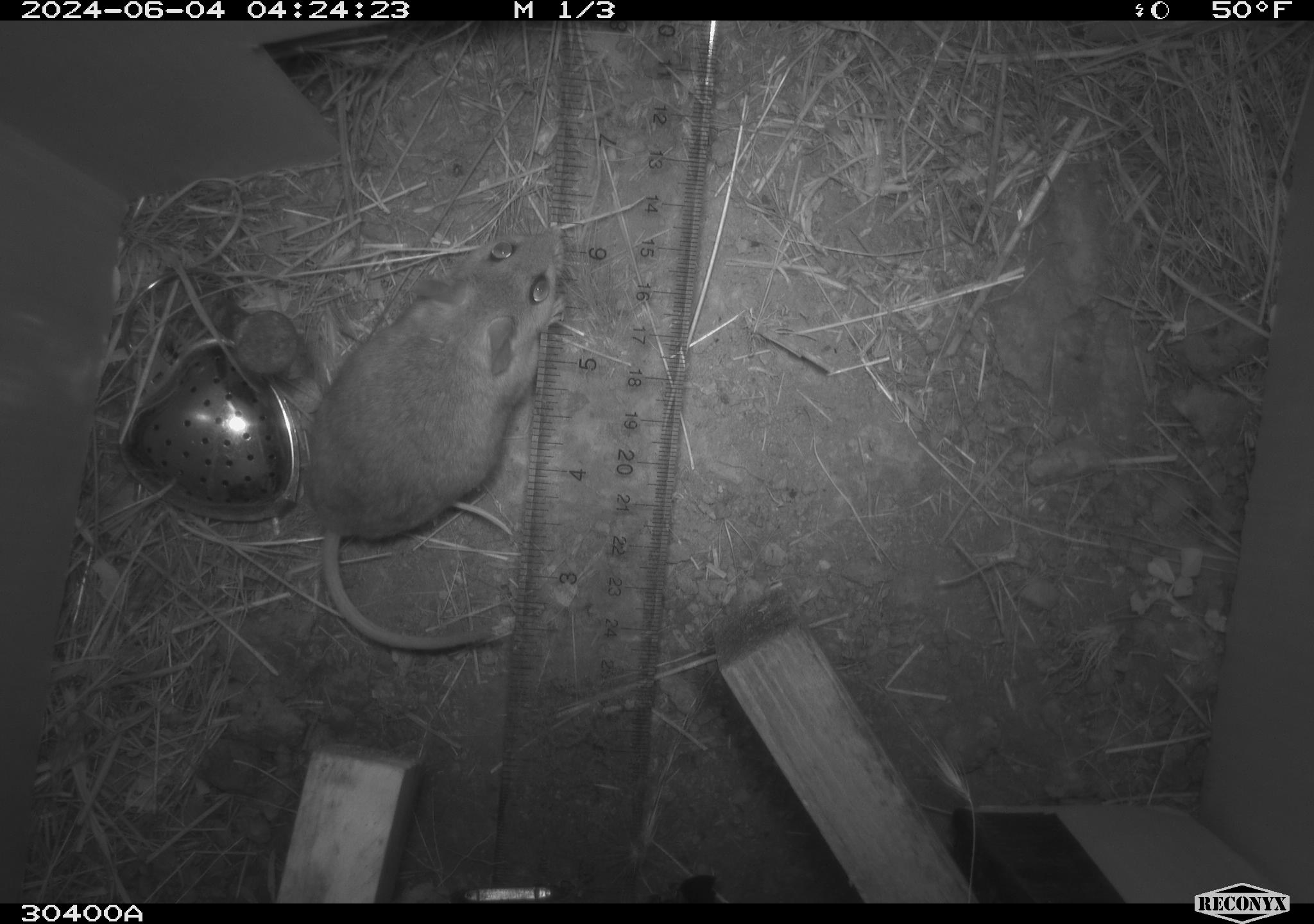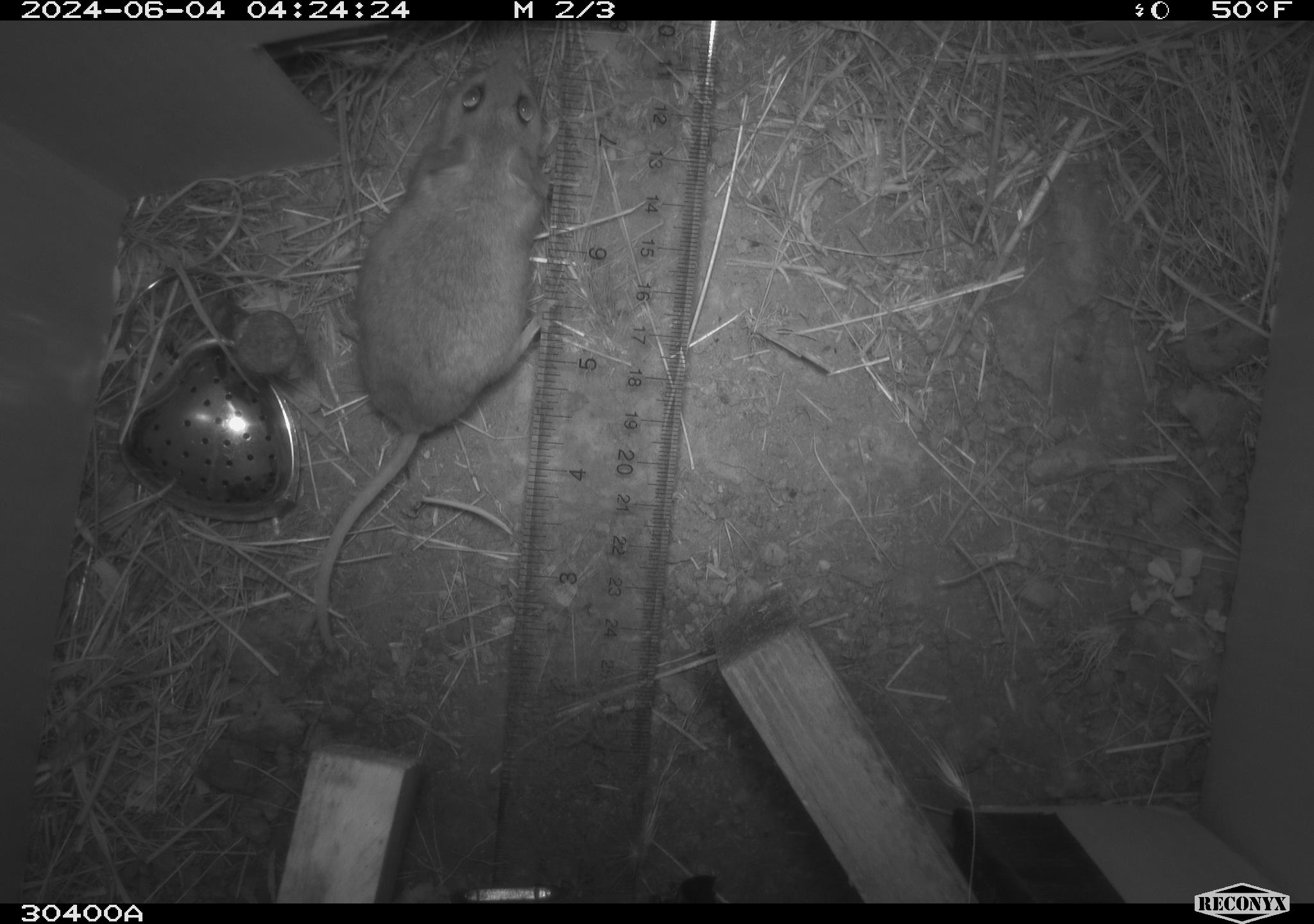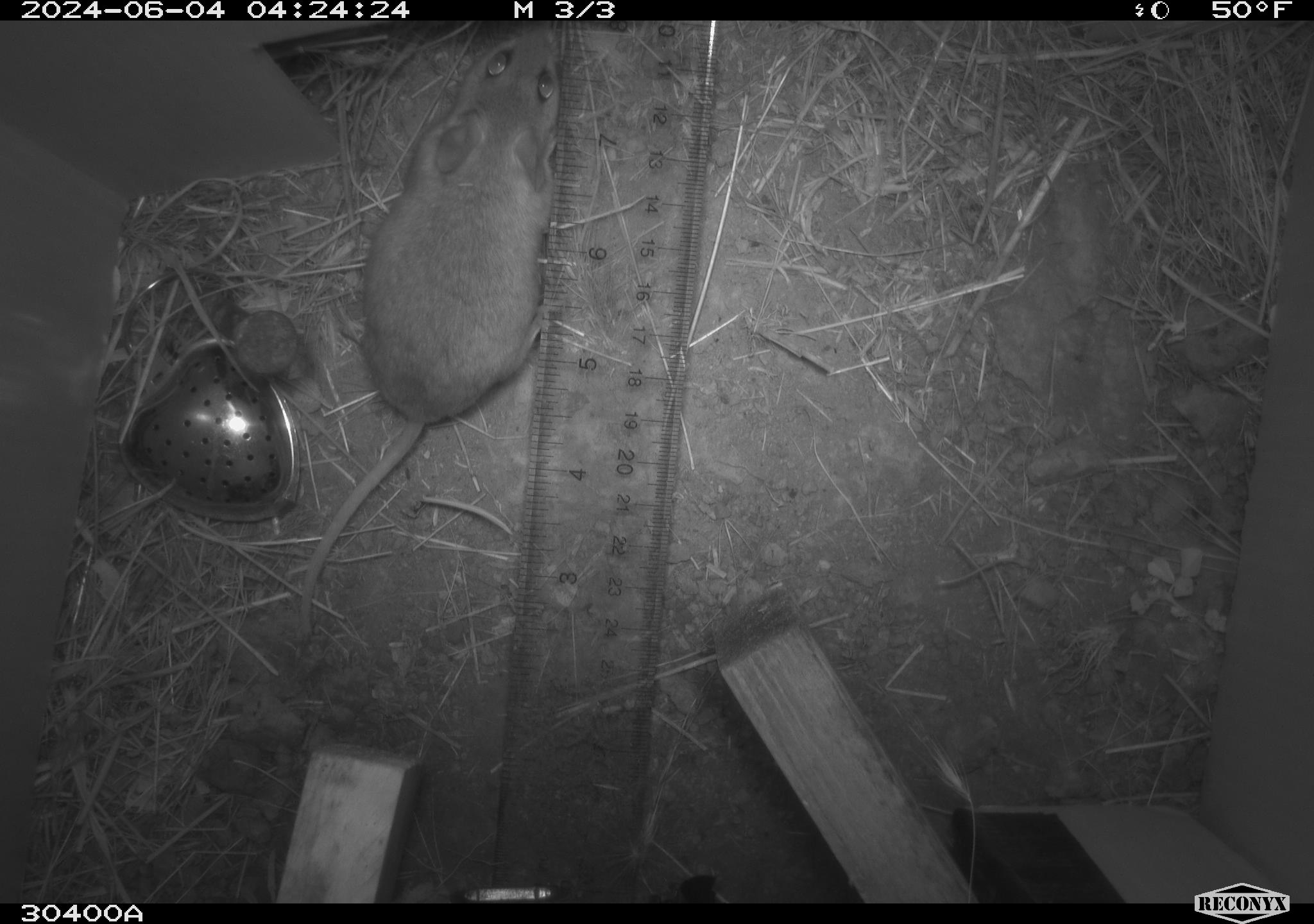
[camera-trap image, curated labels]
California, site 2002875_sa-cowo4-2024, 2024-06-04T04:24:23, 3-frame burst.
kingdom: Animalia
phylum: Chordata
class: Mammalia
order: Rodentia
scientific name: Rodentia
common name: rodent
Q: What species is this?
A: Rodent (Rodentia).